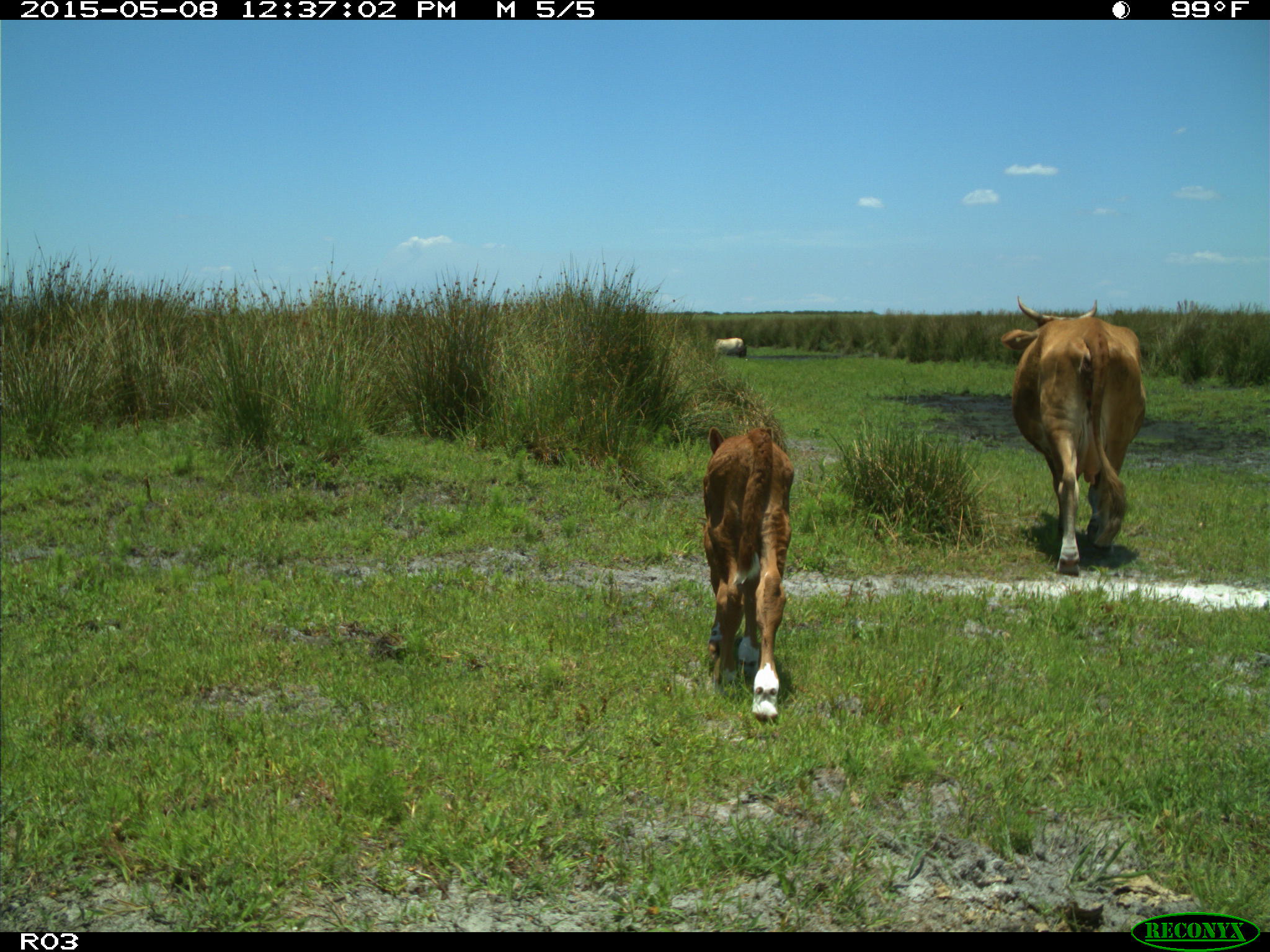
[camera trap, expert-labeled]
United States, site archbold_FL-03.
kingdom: Animalia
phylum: Chordata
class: Mammalia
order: Artiodactyla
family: Bovidae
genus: Bos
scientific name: Bos taurus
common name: domestic cow